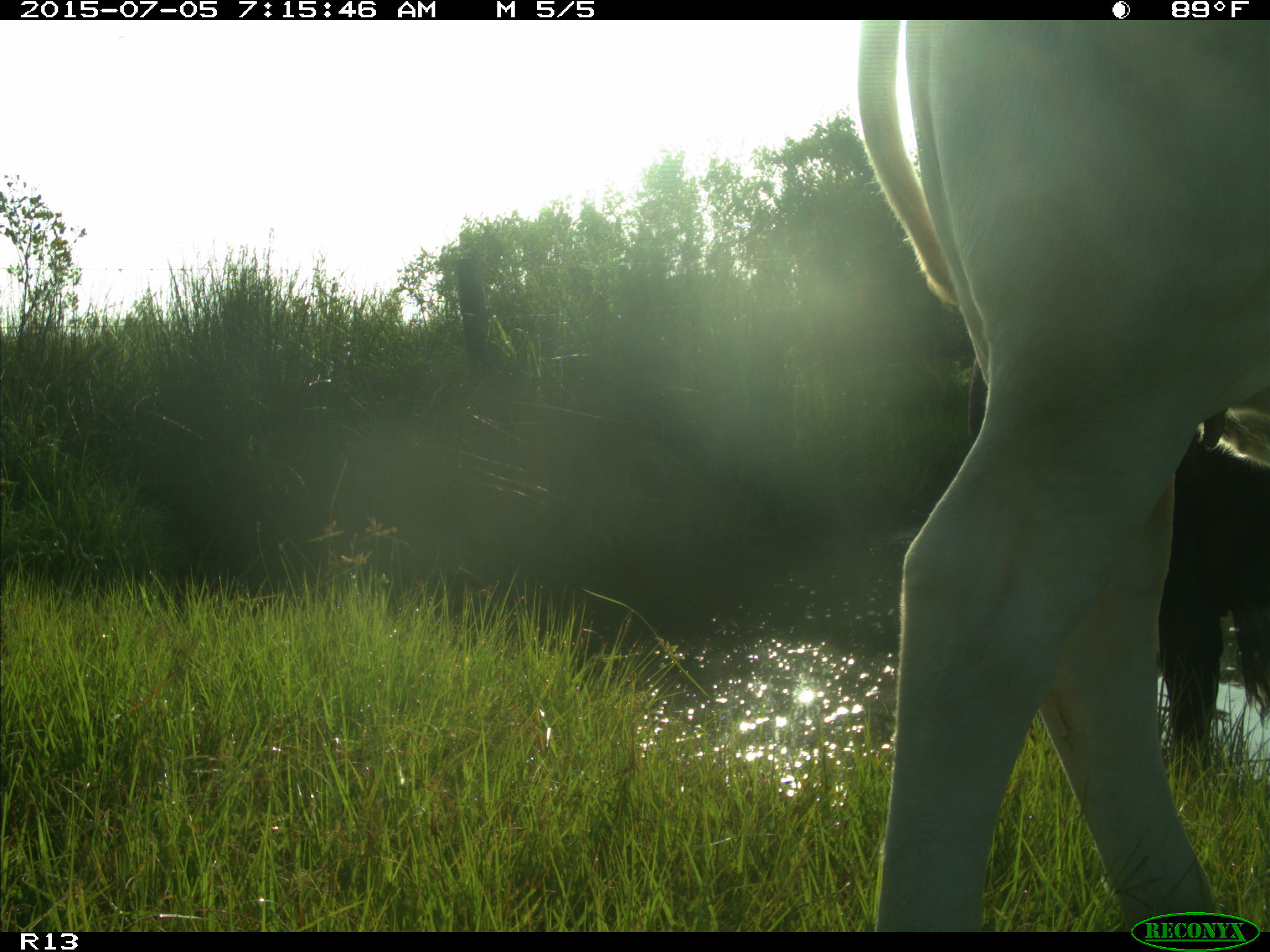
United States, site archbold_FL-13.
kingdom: Animalia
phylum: Chordata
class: Mammalia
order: Artiodactyla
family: Bovidae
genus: Bos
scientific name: Bos taurus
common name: domestic cow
Bos taurus (domestic cow).